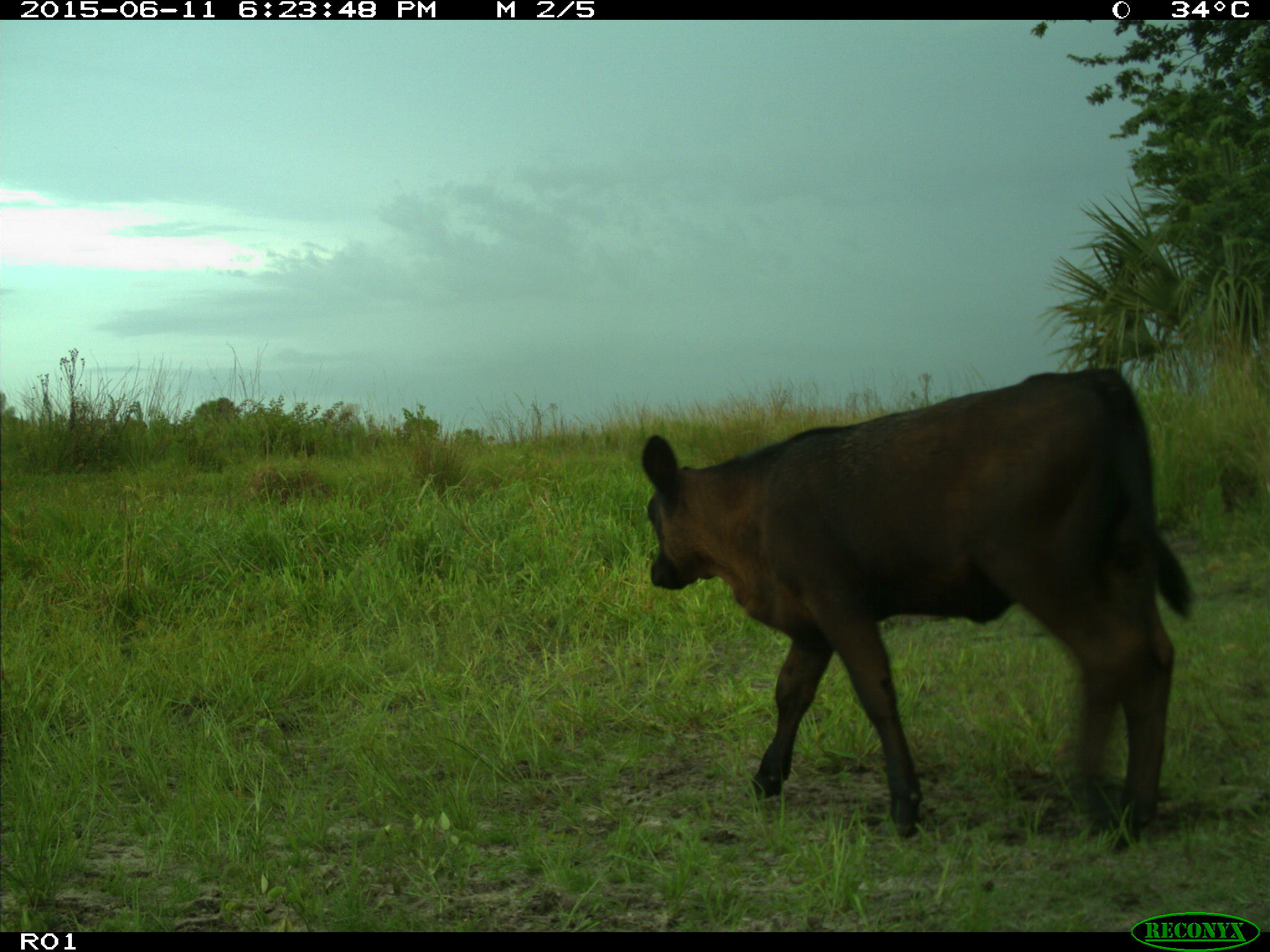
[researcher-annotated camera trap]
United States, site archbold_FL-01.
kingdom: Animalia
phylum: Chordata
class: Mammalia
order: Artiodactyla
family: Bovidae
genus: Bos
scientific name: Bos taurus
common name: domestic cow